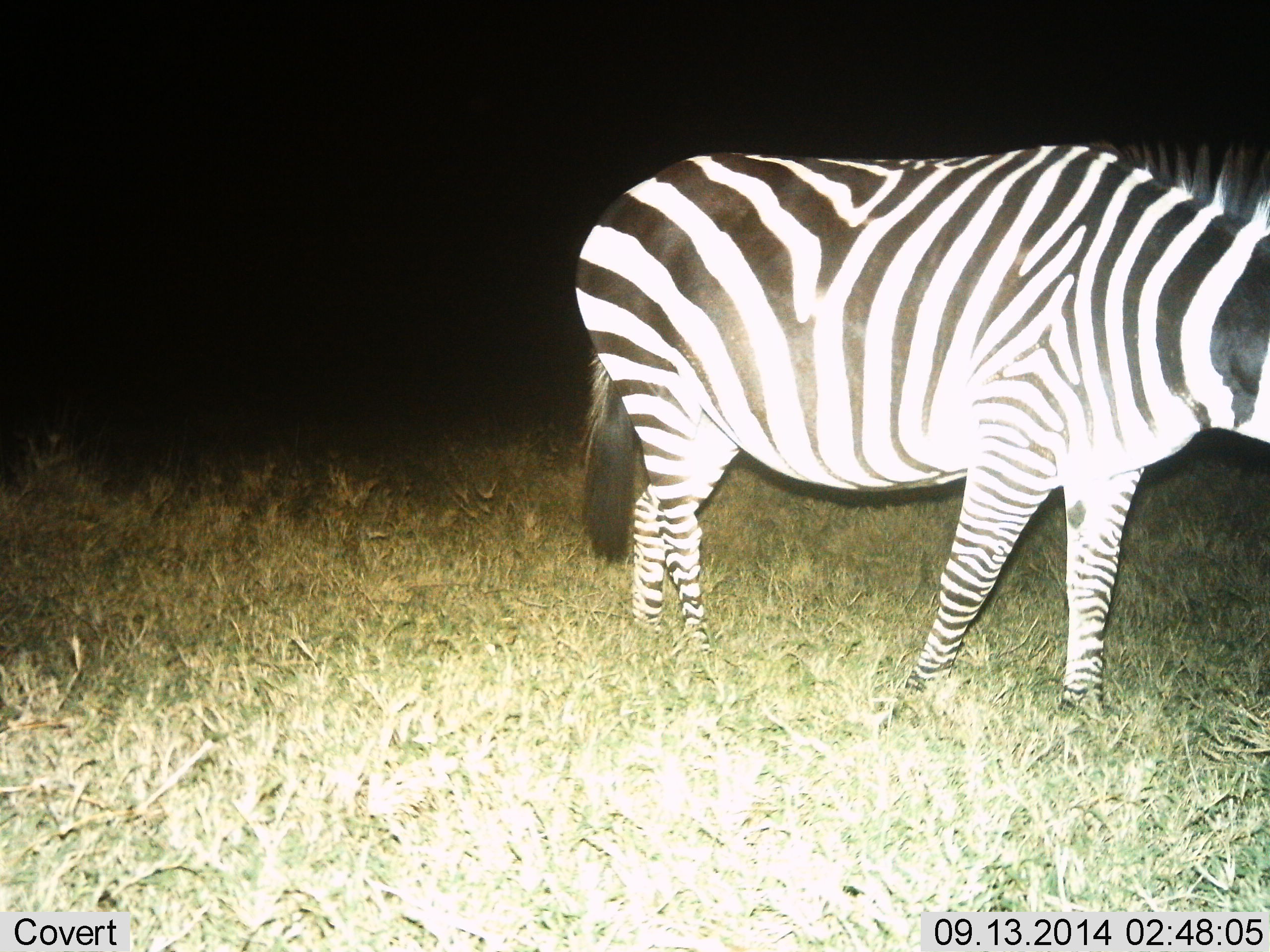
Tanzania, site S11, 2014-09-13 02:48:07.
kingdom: Animalia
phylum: Chordata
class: Mammalia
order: Perissodactyla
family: Equidae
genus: Equus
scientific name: Equus quagga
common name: plains zebra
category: zebra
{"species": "zebra (plains zebra) (Equus quagga)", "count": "1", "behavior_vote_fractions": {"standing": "70%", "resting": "0%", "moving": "30%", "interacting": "0%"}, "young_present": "0%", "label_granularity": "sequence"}